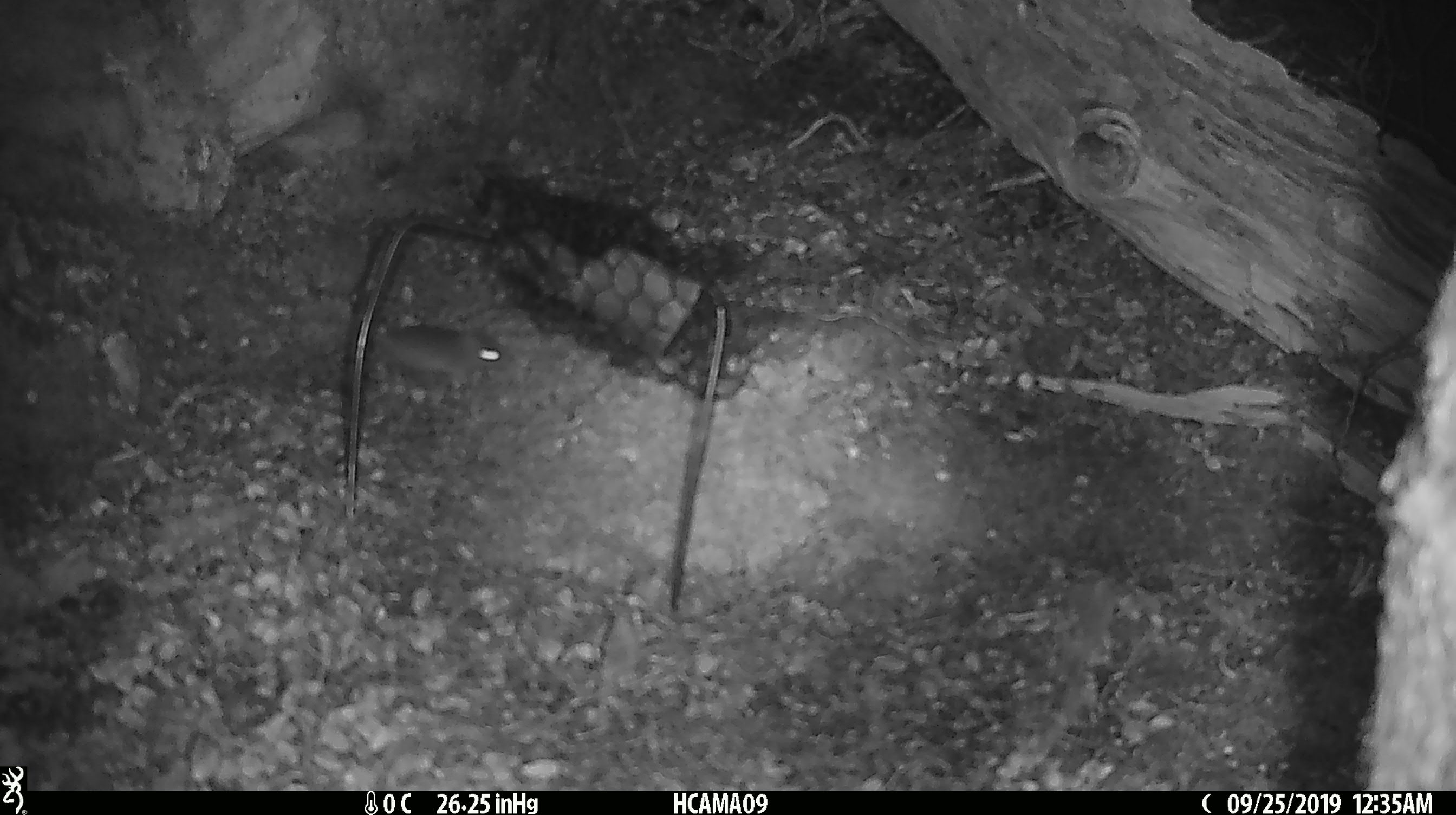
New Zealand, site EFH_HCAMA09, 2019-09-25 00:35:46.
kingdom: Animalia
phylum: Chordata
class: Mammalia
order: Rodentia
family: Muridae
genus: Mus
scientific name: Mus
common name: mouse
Mouse (Mus).